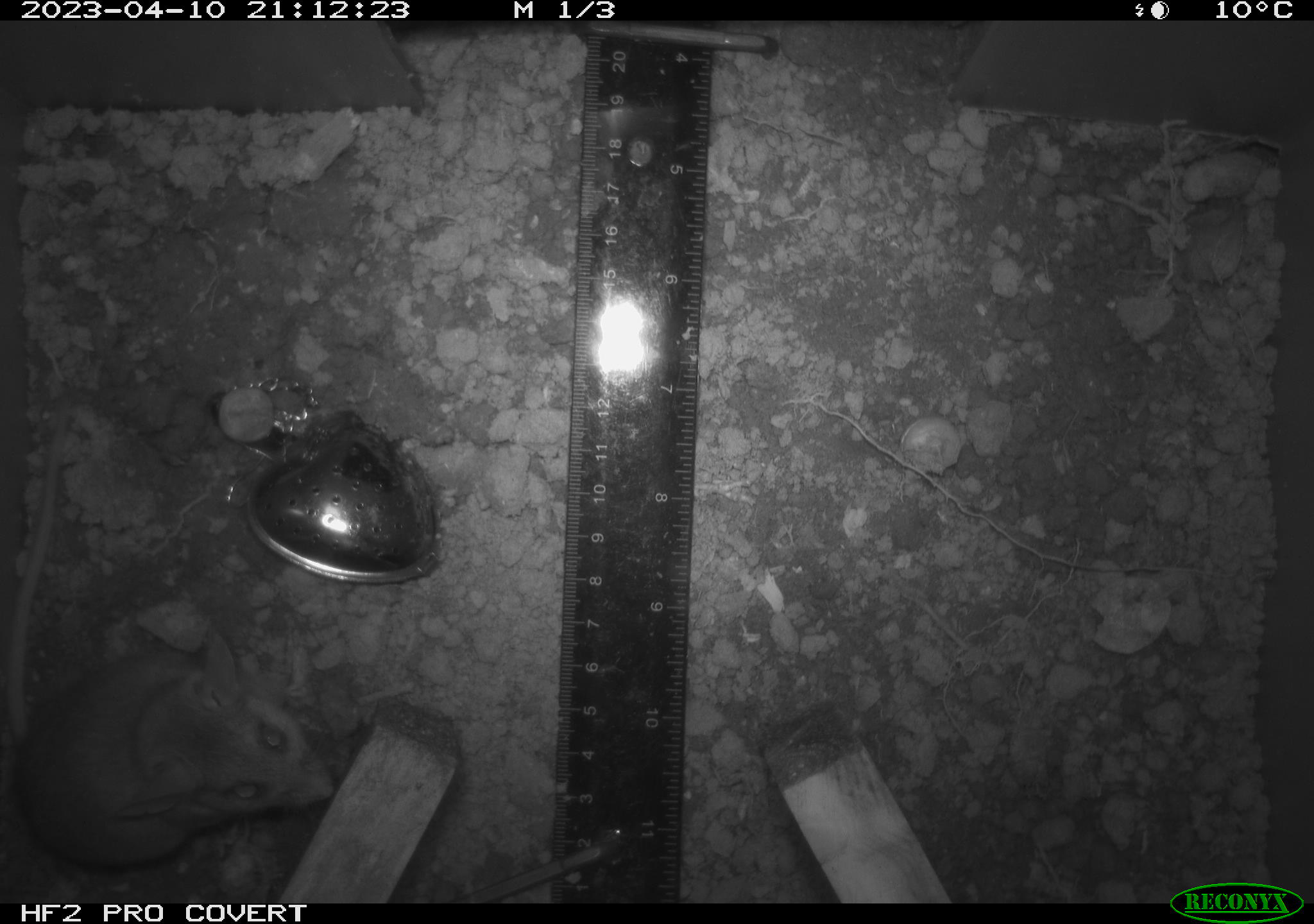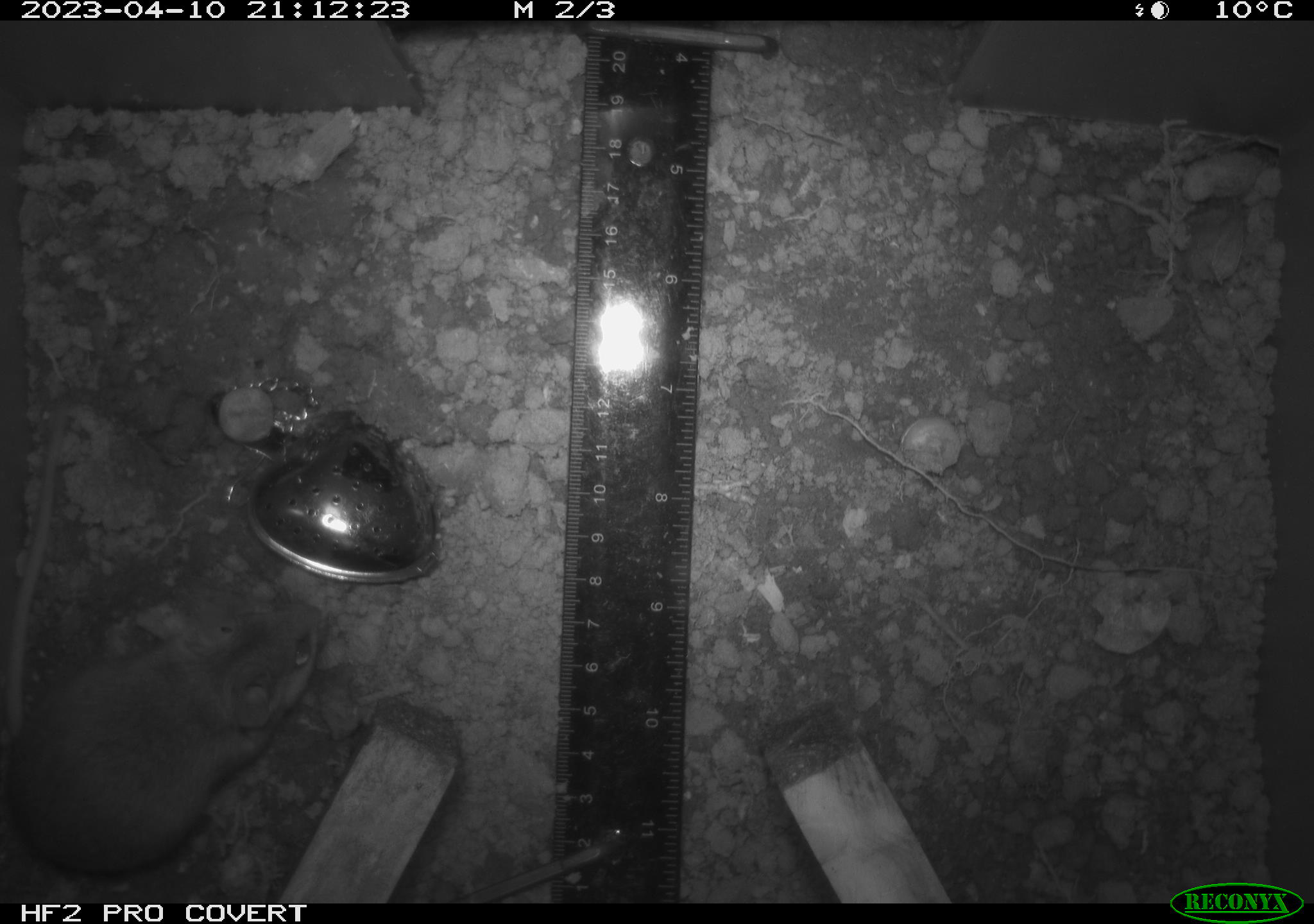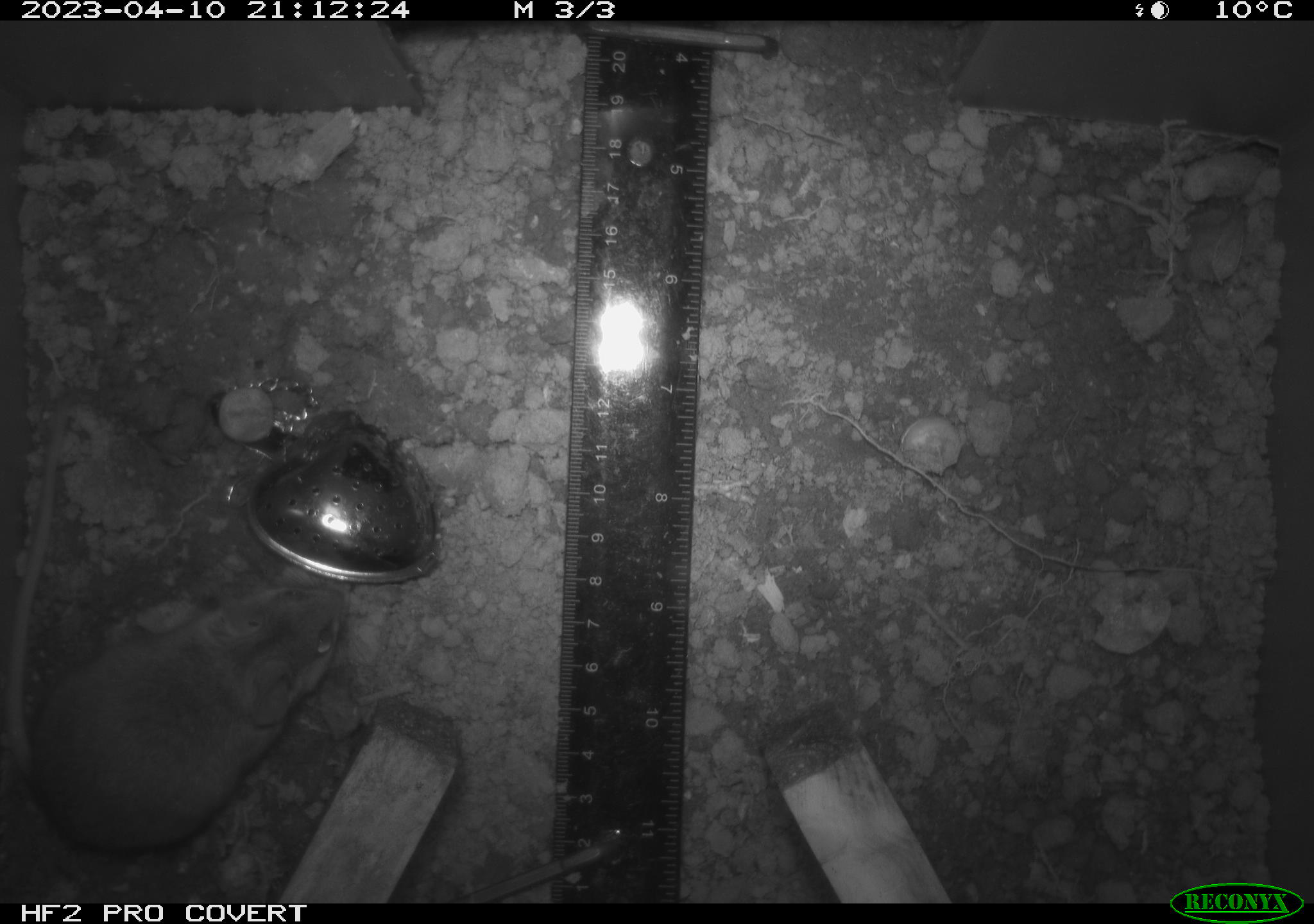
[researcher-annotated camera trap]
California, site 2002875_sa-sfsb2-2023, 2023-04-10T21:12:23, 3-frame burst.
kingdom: Animalia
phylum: Chordata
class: Mammalia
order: Rodentia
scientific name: Rodentia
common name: mouse species